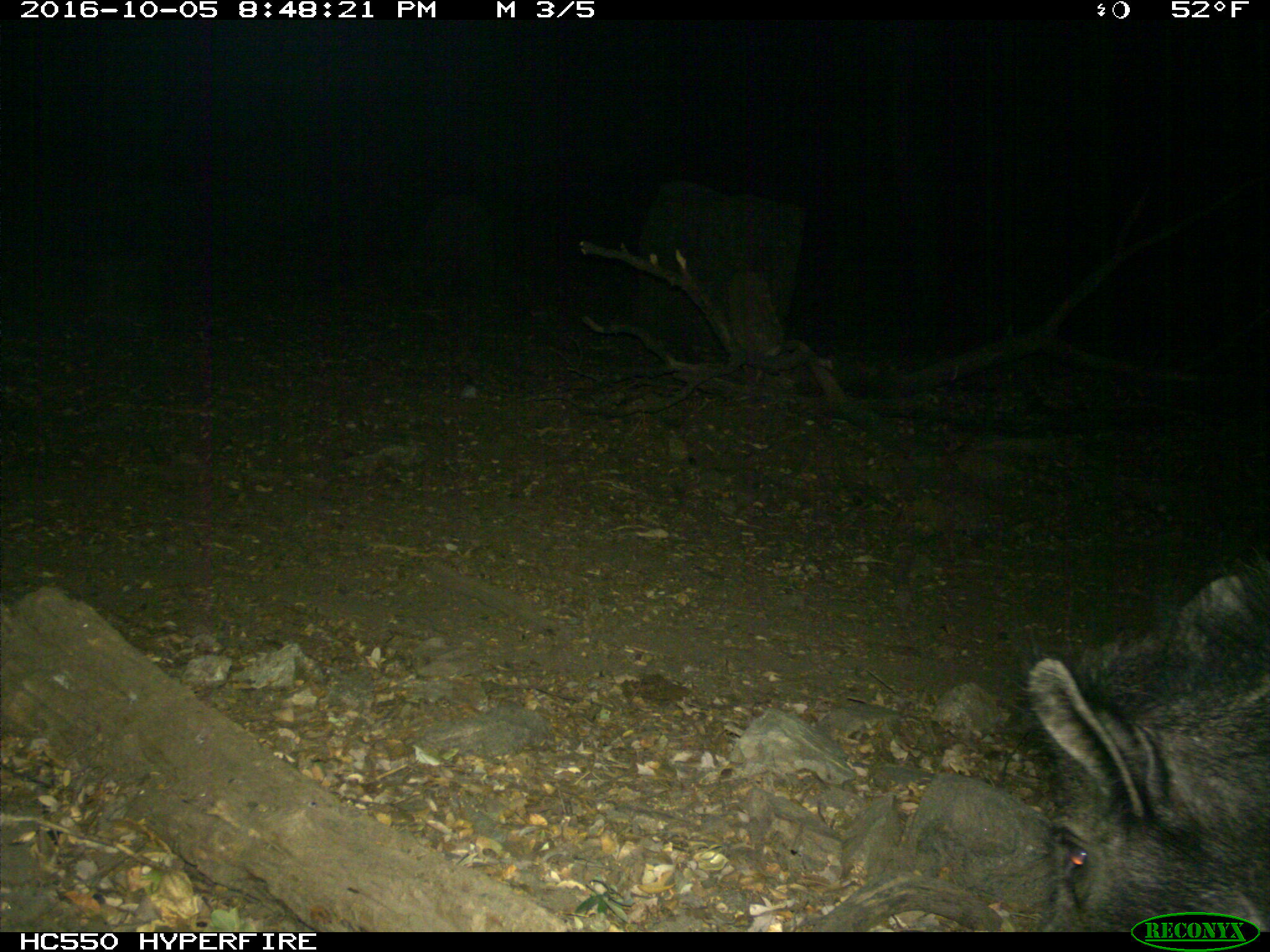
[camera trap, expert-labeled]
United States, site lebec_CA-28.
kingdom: Animalia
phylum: Chordata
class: Mammalia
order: Artiodactyla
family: Suidae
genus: Sus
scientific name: Sus scrofa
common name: wild boar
Sus scrofa (wild boar).